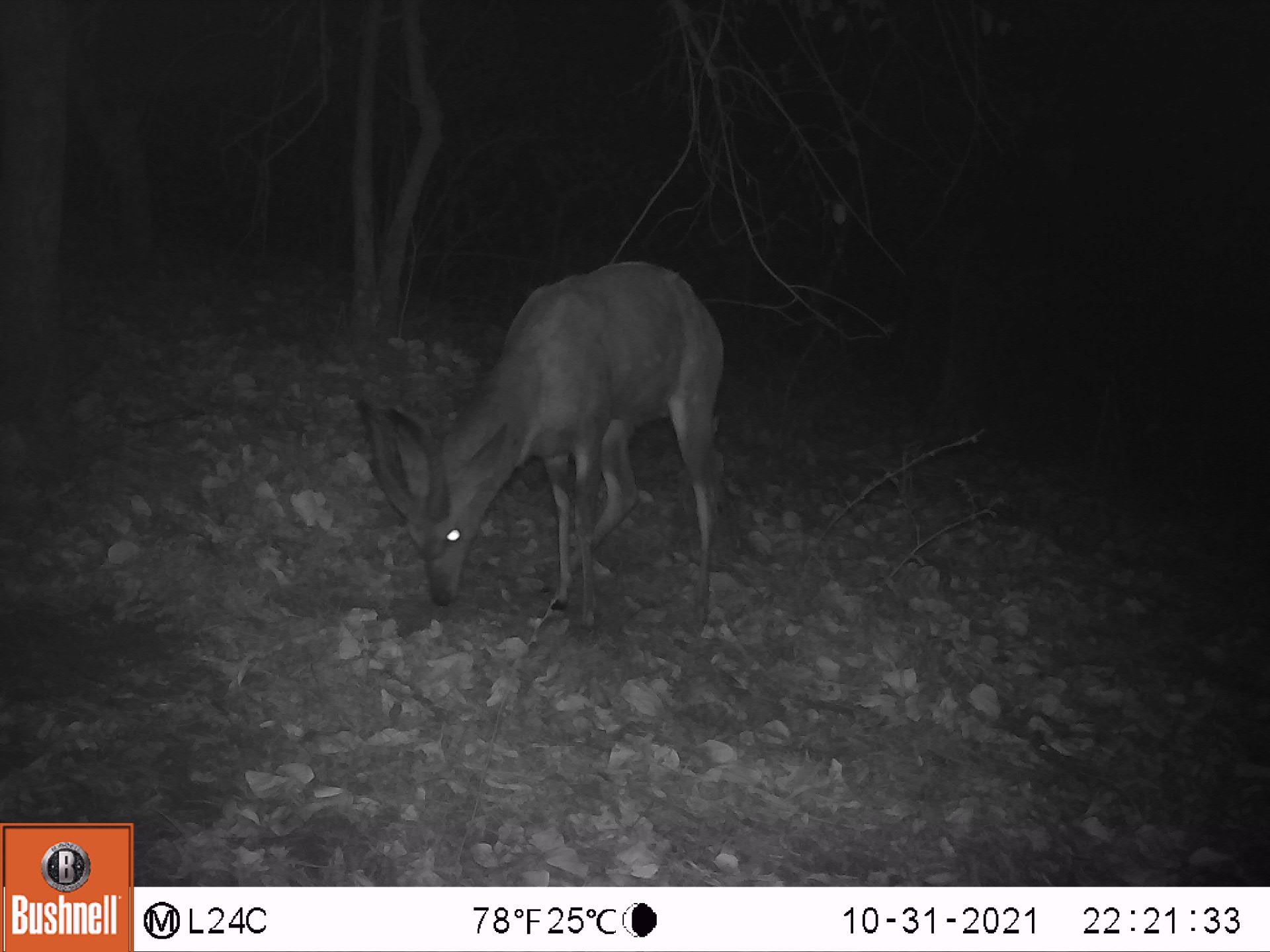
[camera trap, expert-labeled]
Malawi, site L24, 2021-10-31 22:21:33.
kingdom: Animalia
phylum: Chordata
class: Mammalia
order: Artiodactyla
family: Bovidae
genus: Tragelaphus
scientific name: Tragelaphus sylvaticus sylvaticus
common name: cape bushbuck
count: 1